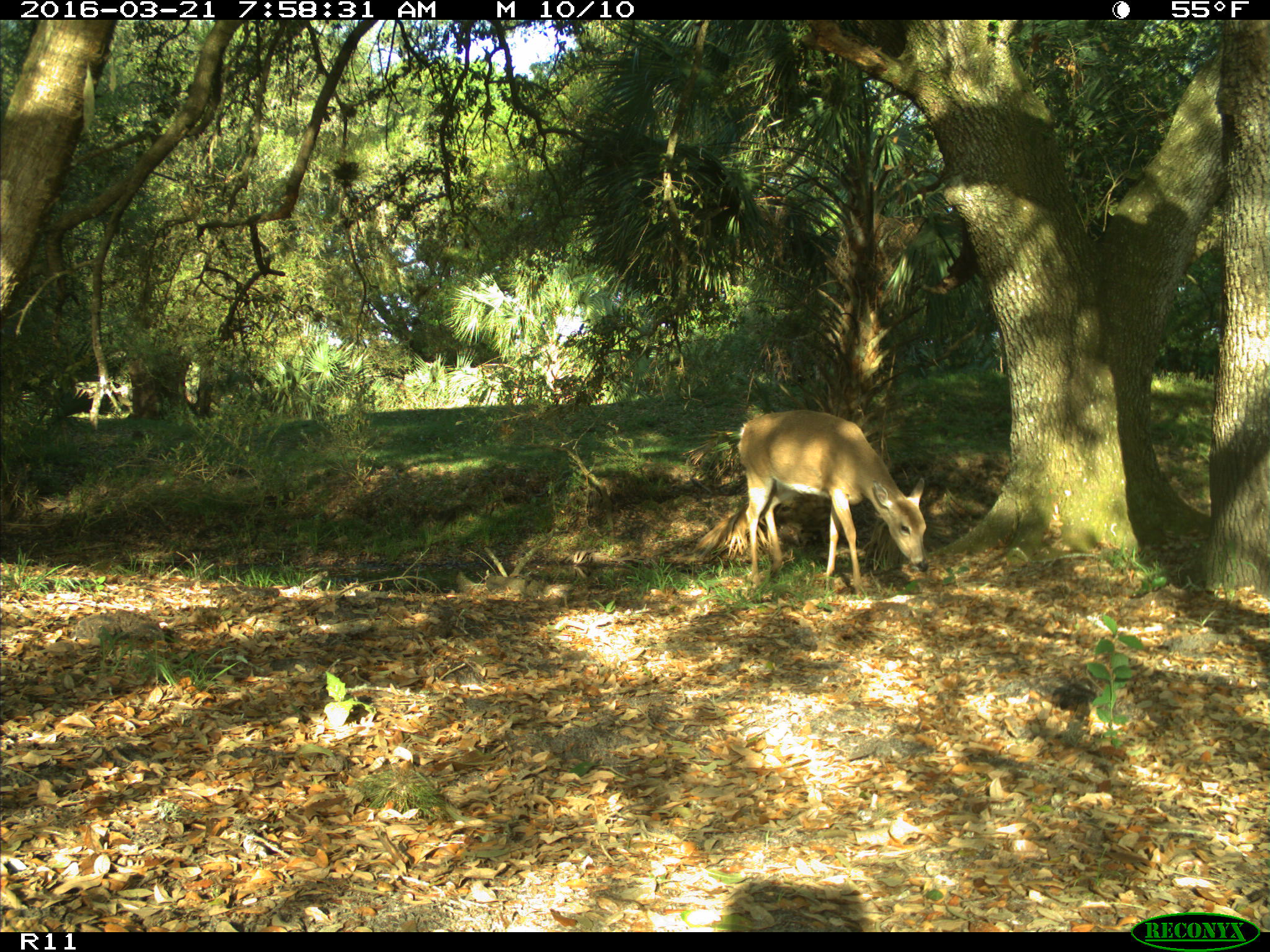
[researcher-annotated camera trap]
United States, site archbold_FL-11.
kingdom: Animalia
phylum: Chordata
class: Mammalia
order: Artiodactyla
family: Cervidae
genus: Odocoileus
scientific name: Odocoileus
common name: deer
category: unidentified deer